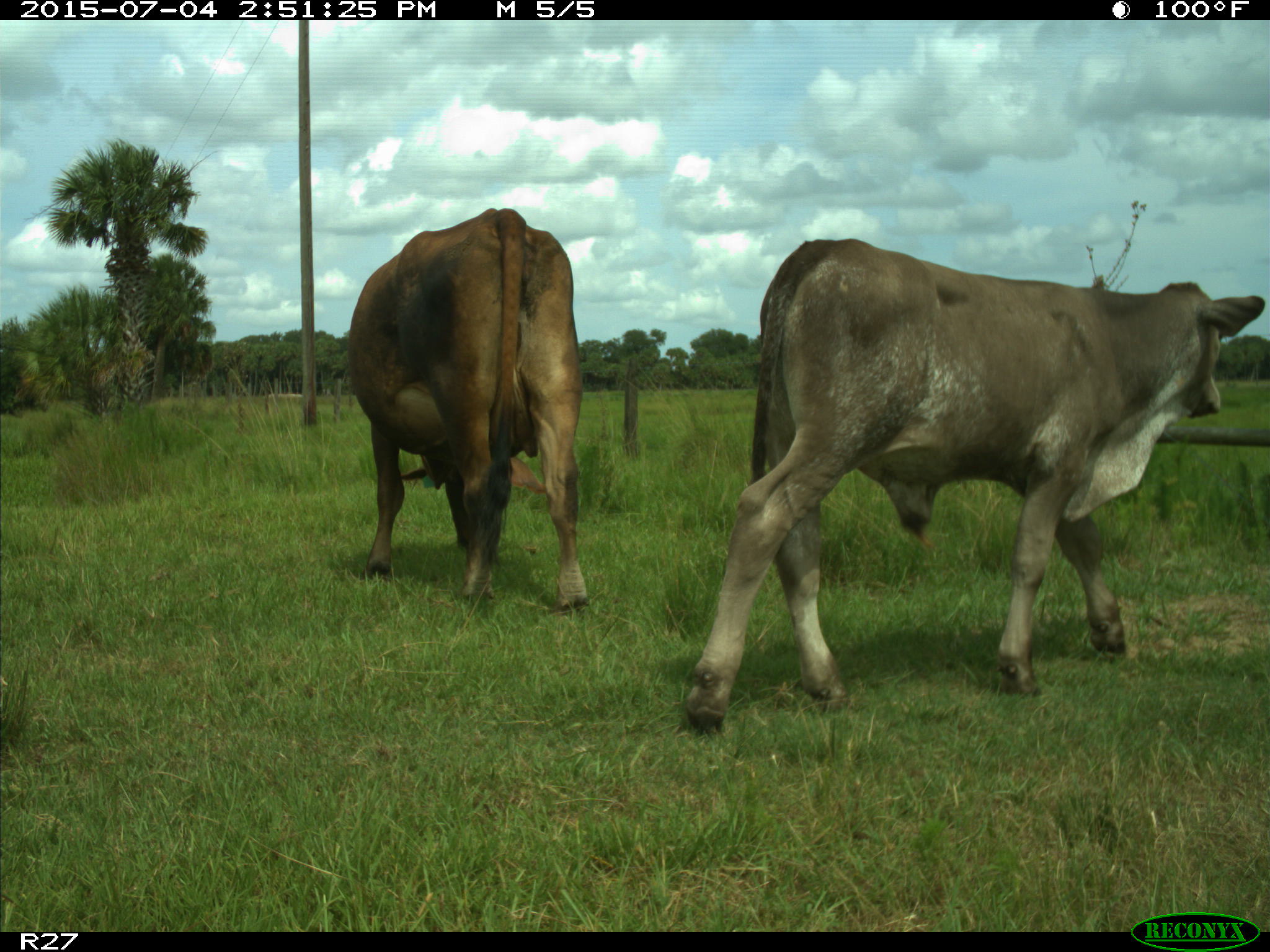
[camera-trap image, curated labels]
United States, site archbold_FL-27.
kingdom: Animalia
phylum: Chordata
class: Mammalia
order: Artiodactyla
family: Bovidae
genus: Bos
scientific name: Bos taurus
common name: domestic cow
Bos taurus (domestic cow).